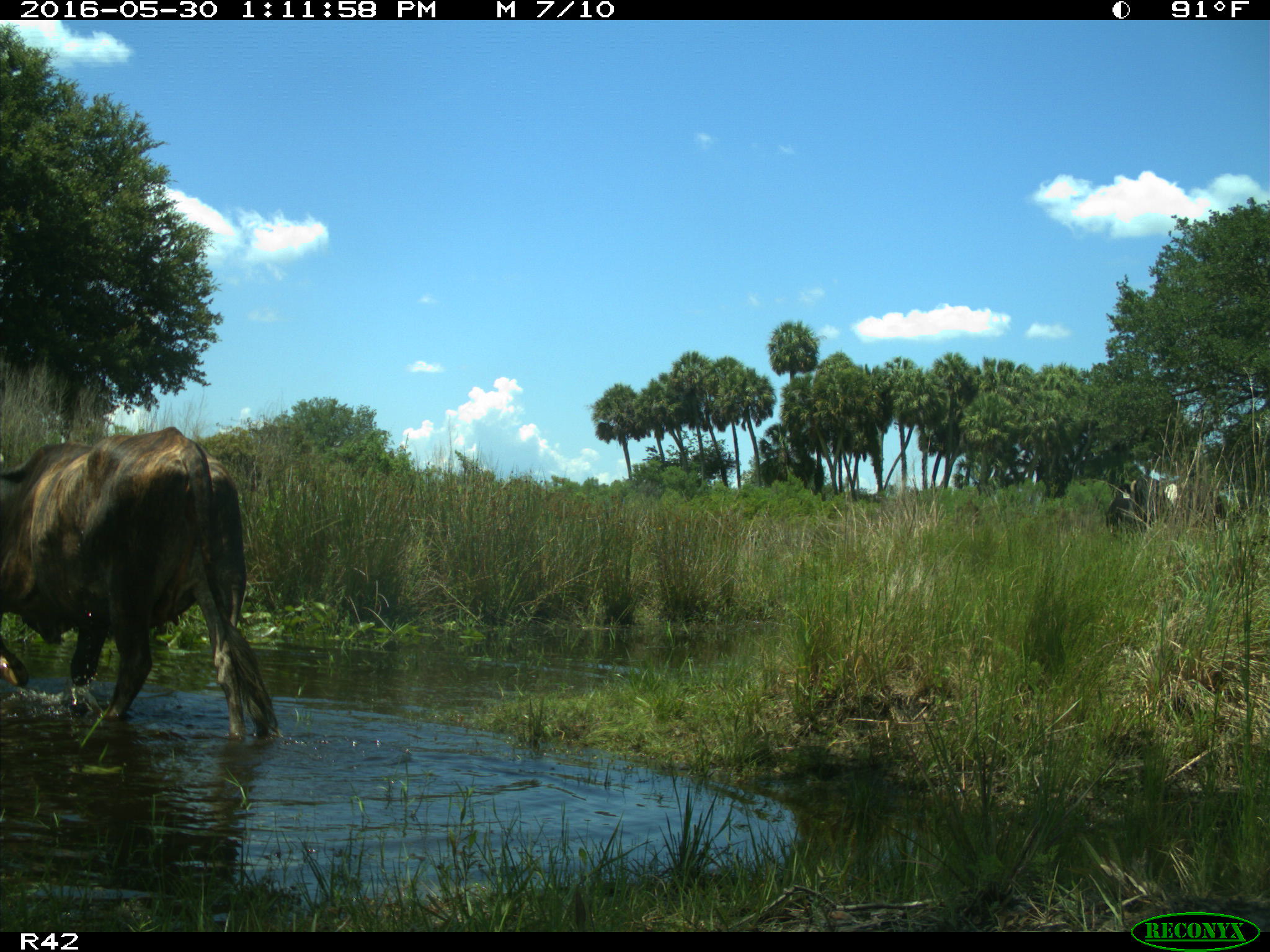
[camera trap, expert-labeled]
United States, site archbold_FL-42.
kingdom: Animalia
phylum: Chordata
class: Mammalia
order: Artiodactyla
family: Bovidae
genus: Bos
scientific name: Bos taurus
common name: domestic cow